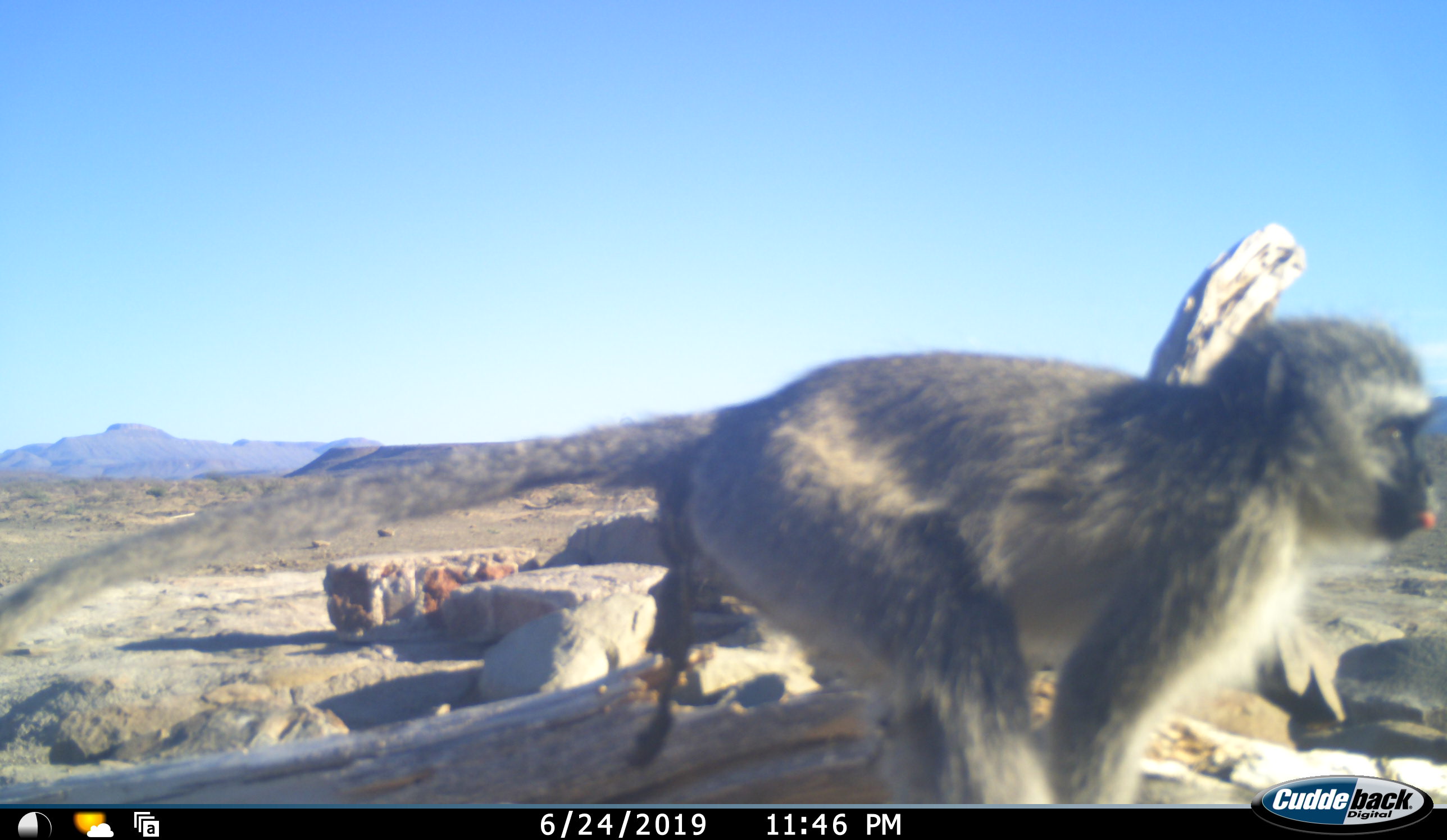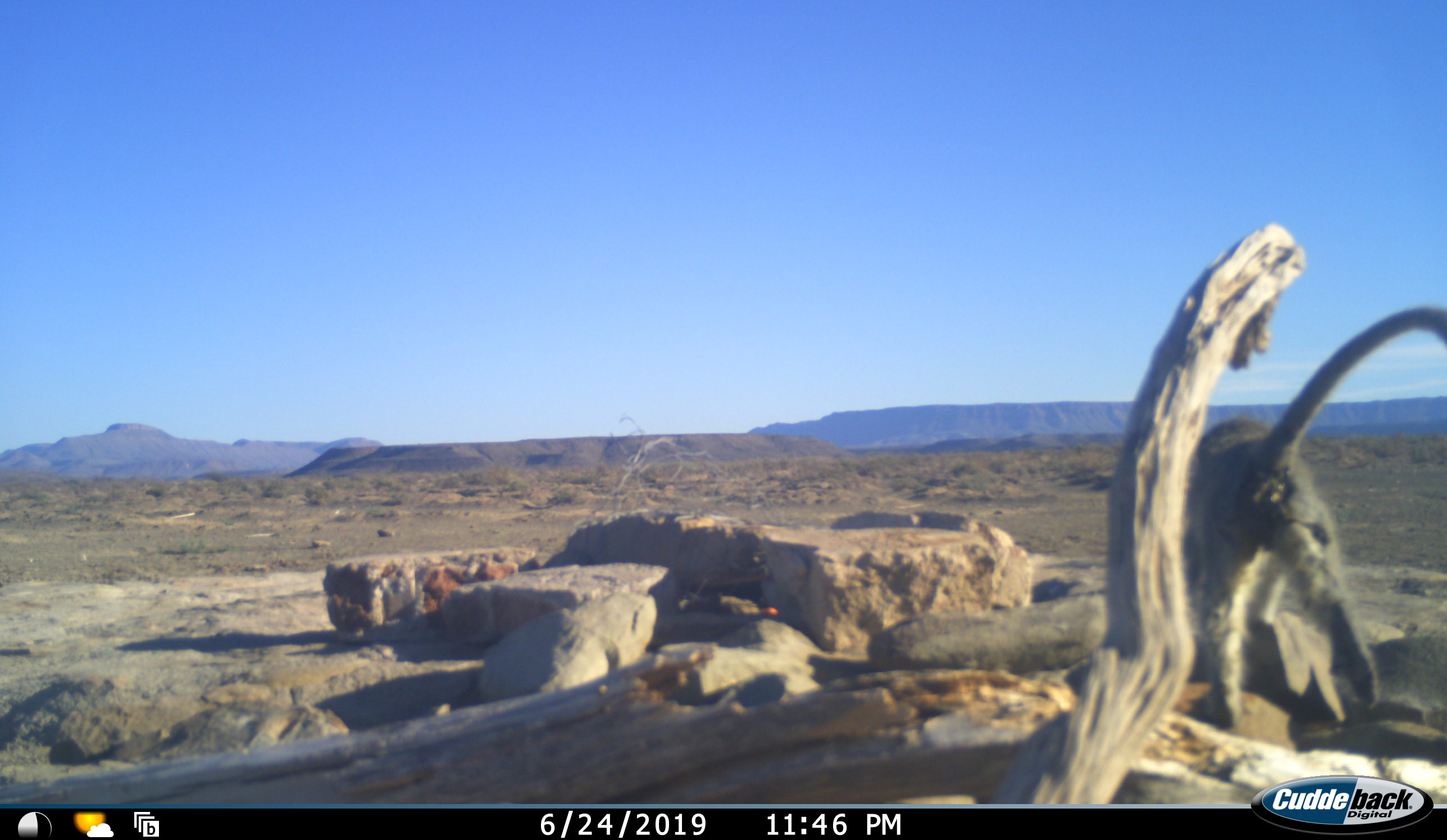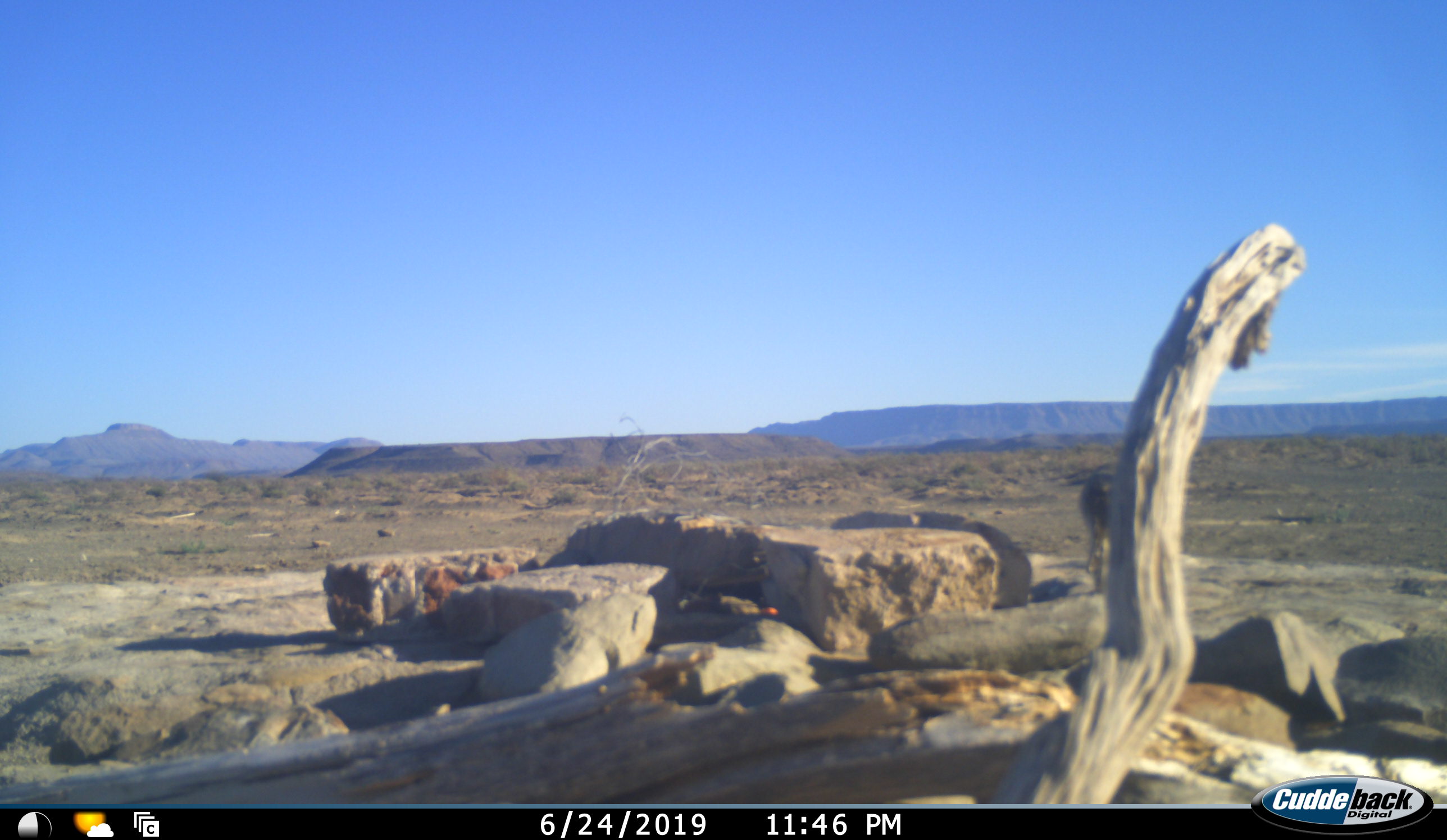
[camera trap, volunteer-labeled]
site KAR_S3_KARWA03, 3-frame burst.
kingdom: Animalia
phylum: Chordata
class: Mammalia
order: Primates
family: Cercopithecidae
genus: Chlorocebus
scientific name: Chlorocebus pygerythrus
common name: vervet monkey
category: monkeyvervet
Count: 1.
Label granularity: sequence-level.